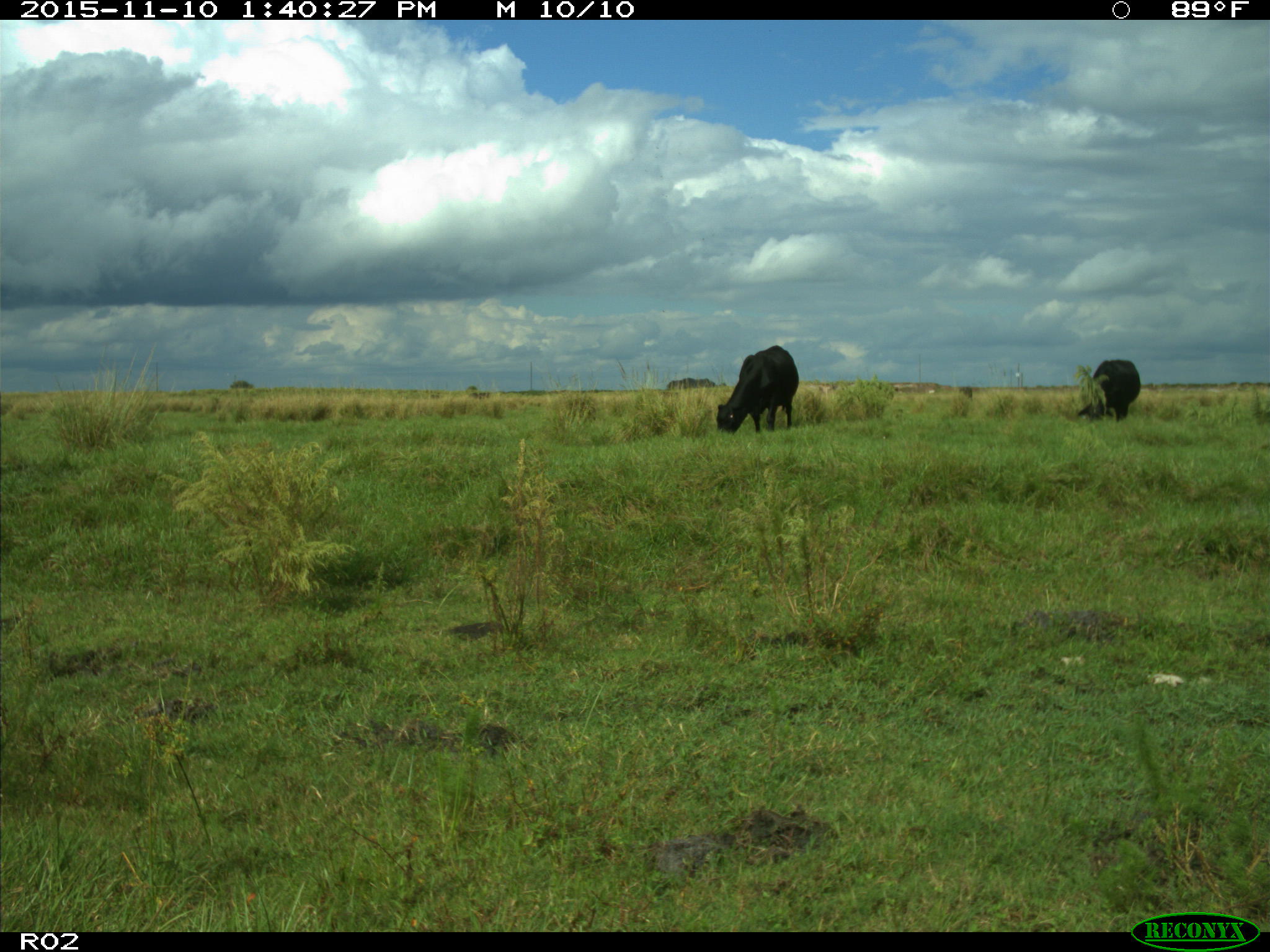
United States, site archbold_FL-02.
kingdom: Animalia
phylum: Chordata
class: Mammalia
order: Artiodactyla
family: Bovidae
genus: Bos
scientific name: Bos taurus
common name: domestic cow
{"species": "Bos taurus (domestic cow)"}